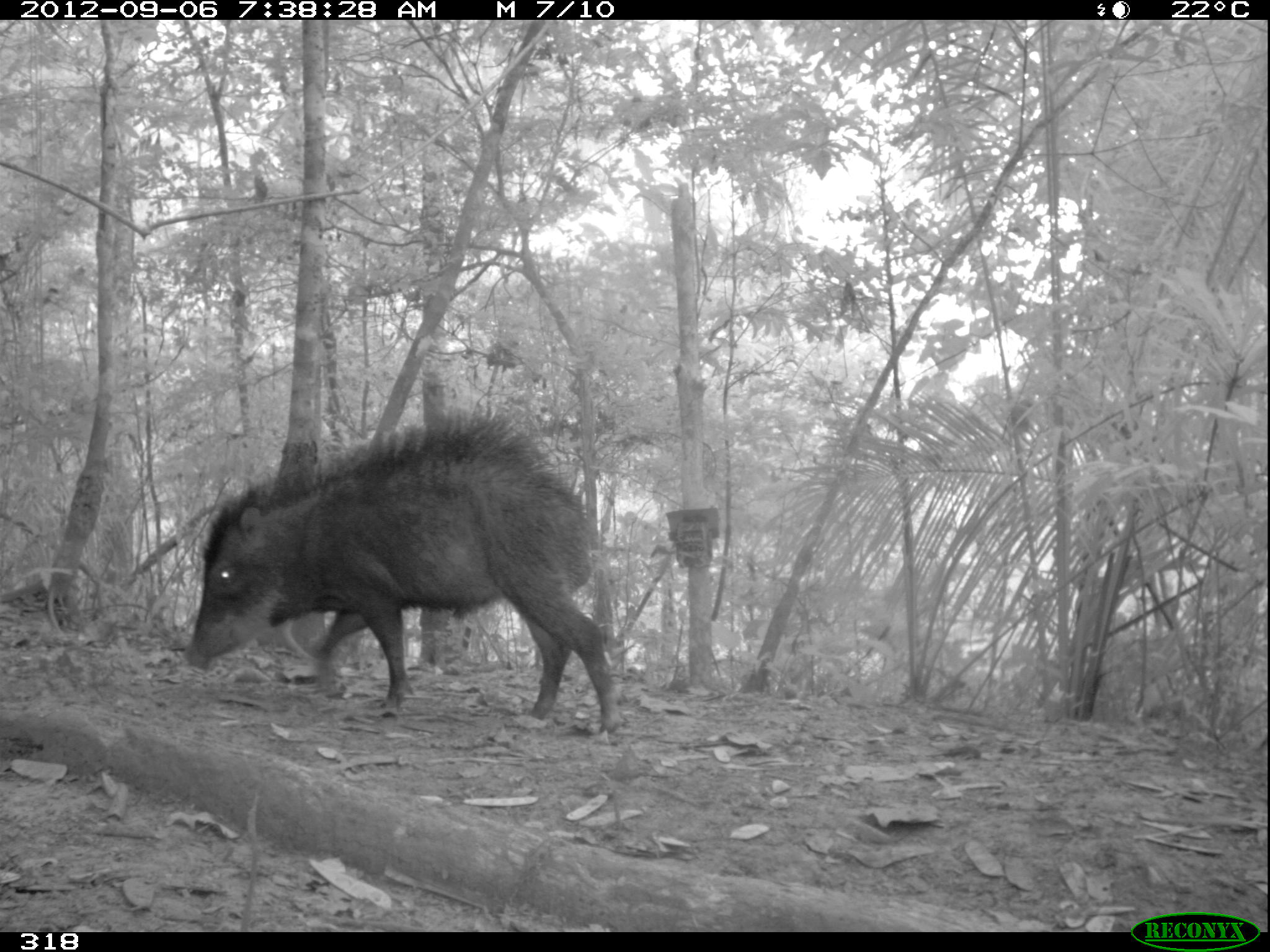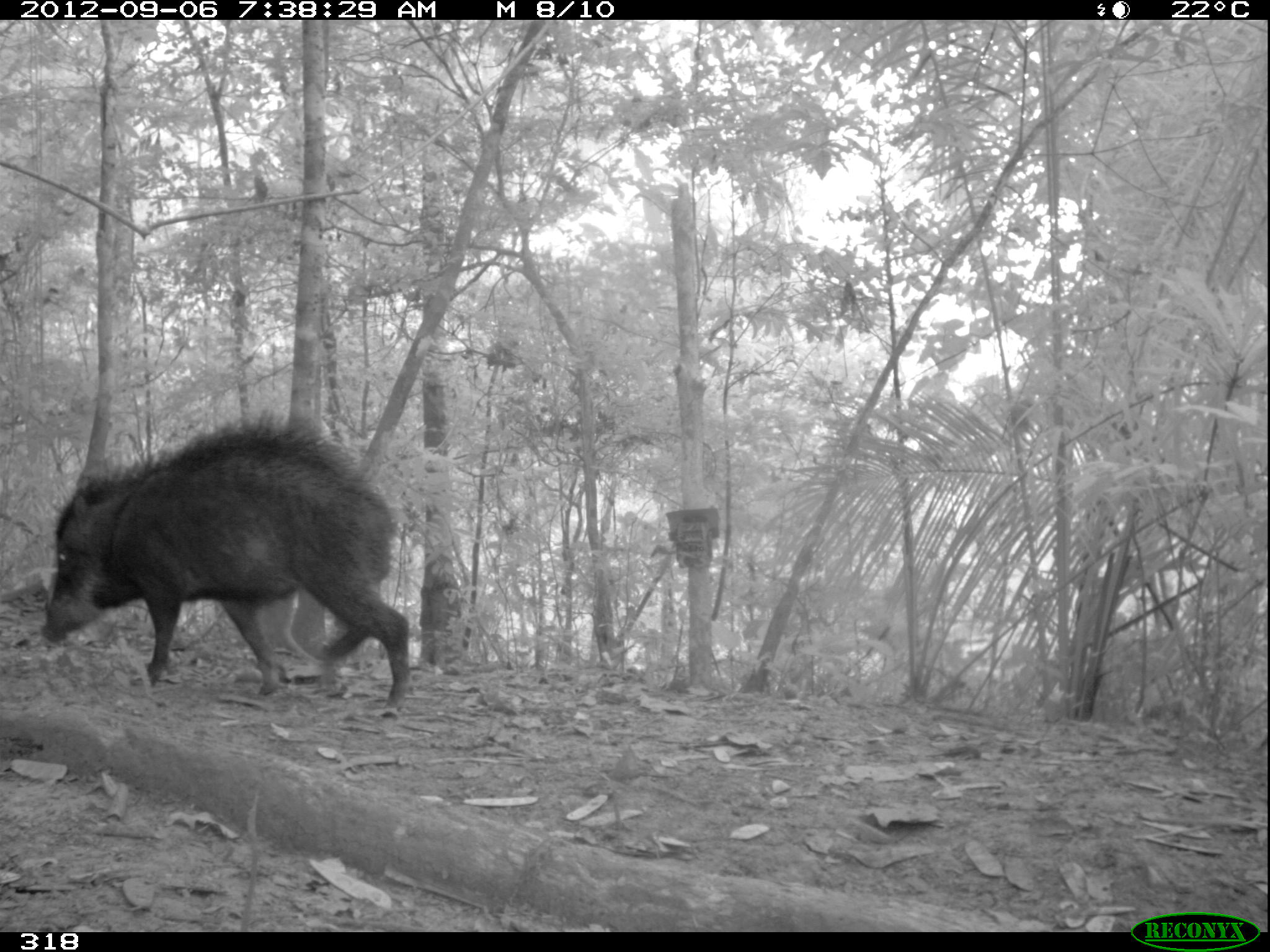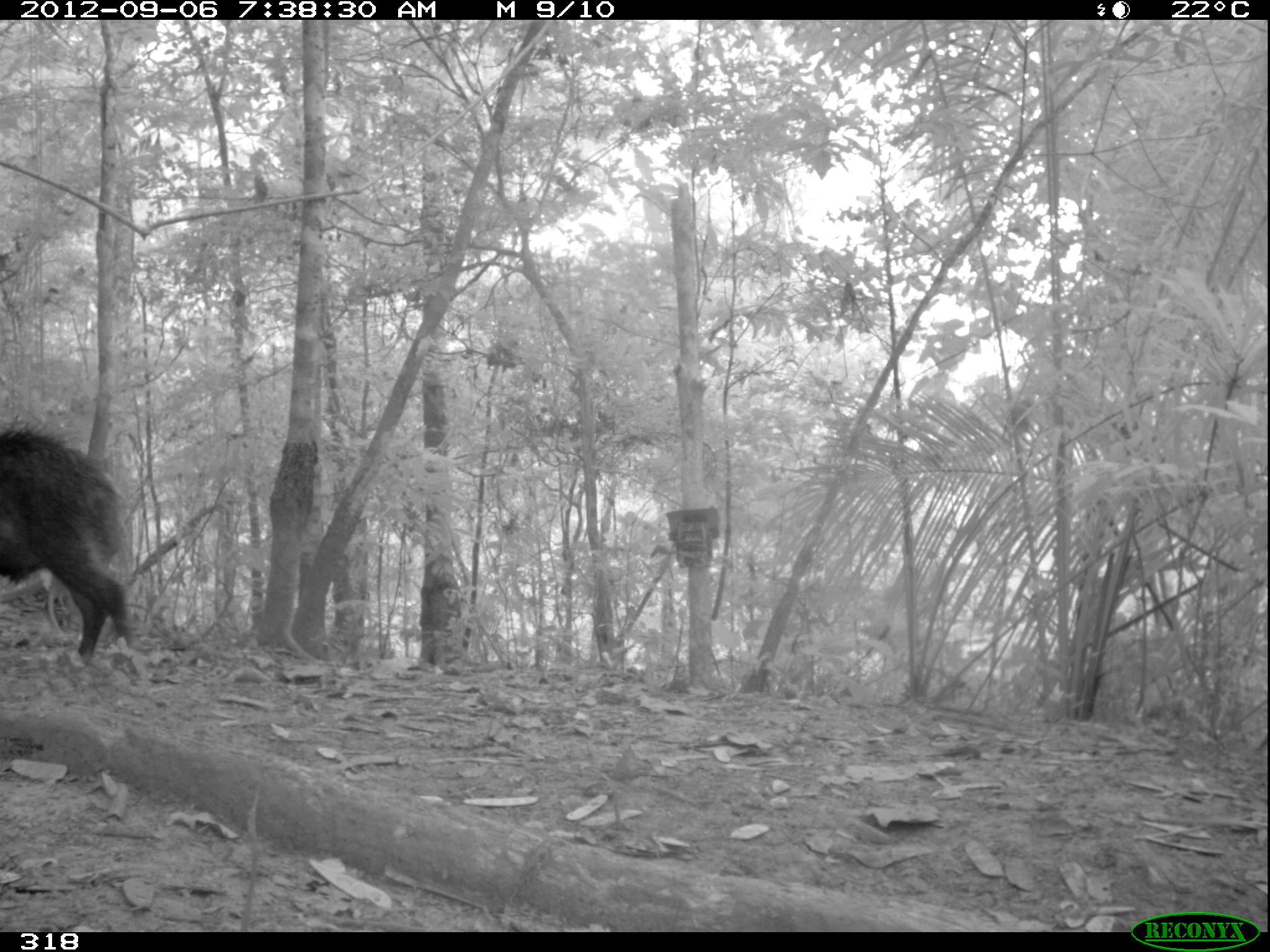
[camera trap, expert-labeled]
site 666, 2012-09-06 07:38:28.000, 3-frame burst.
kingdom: Animalia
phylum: Chordata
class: Mammalia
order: Artiodactyla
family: Tayassuidae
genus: Tayassu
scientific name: Tayassu pecari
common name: white-lipped peccary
Tayassu pecari (white-lipped peccary).